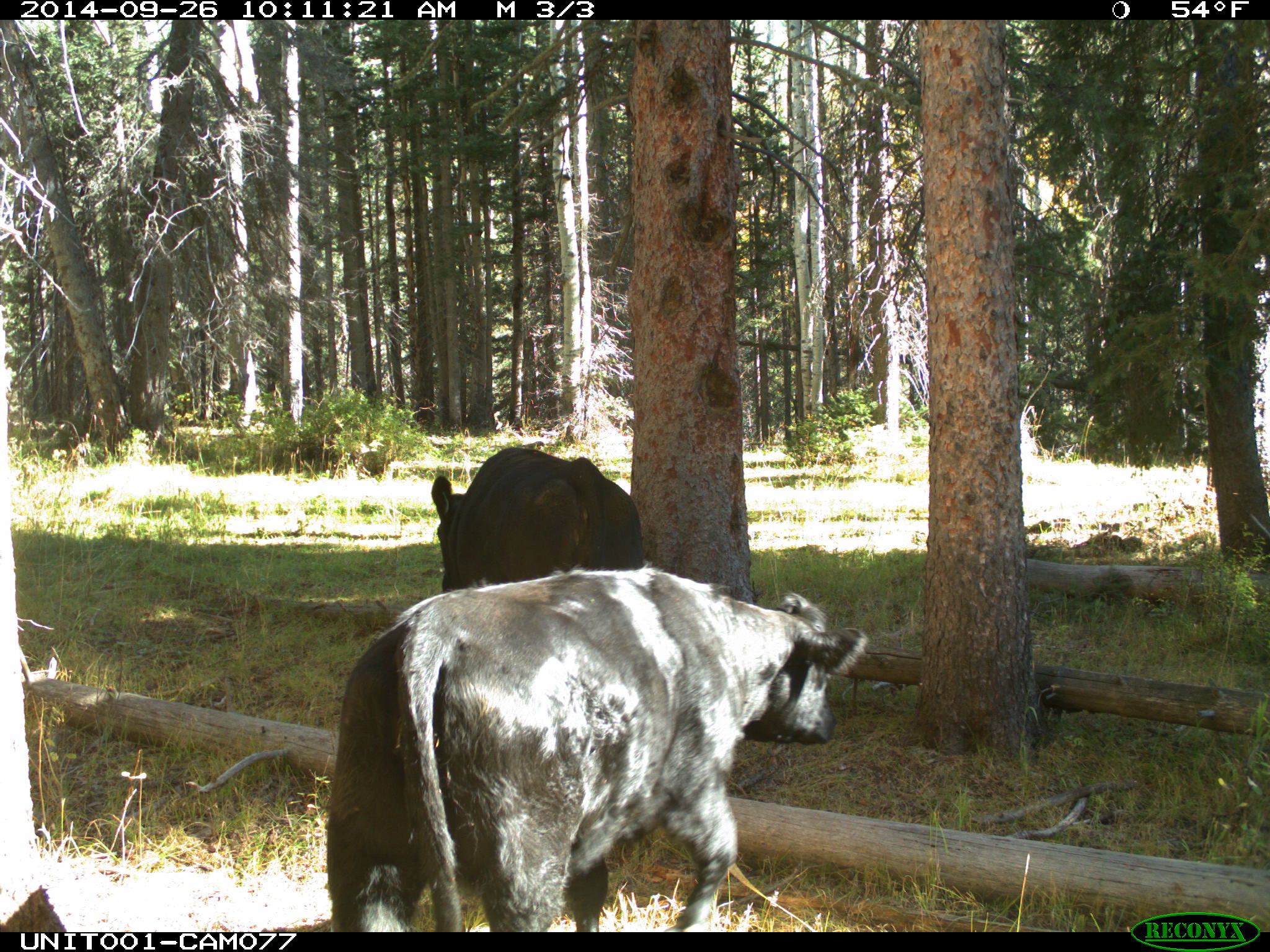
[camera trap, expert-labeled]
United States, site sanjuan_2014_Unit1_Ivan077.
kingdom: Animalia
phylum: Chordata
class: Mammalia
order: Artiodactyla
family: Bovidae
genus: Bos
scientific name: Bos taurus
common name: domestic cow